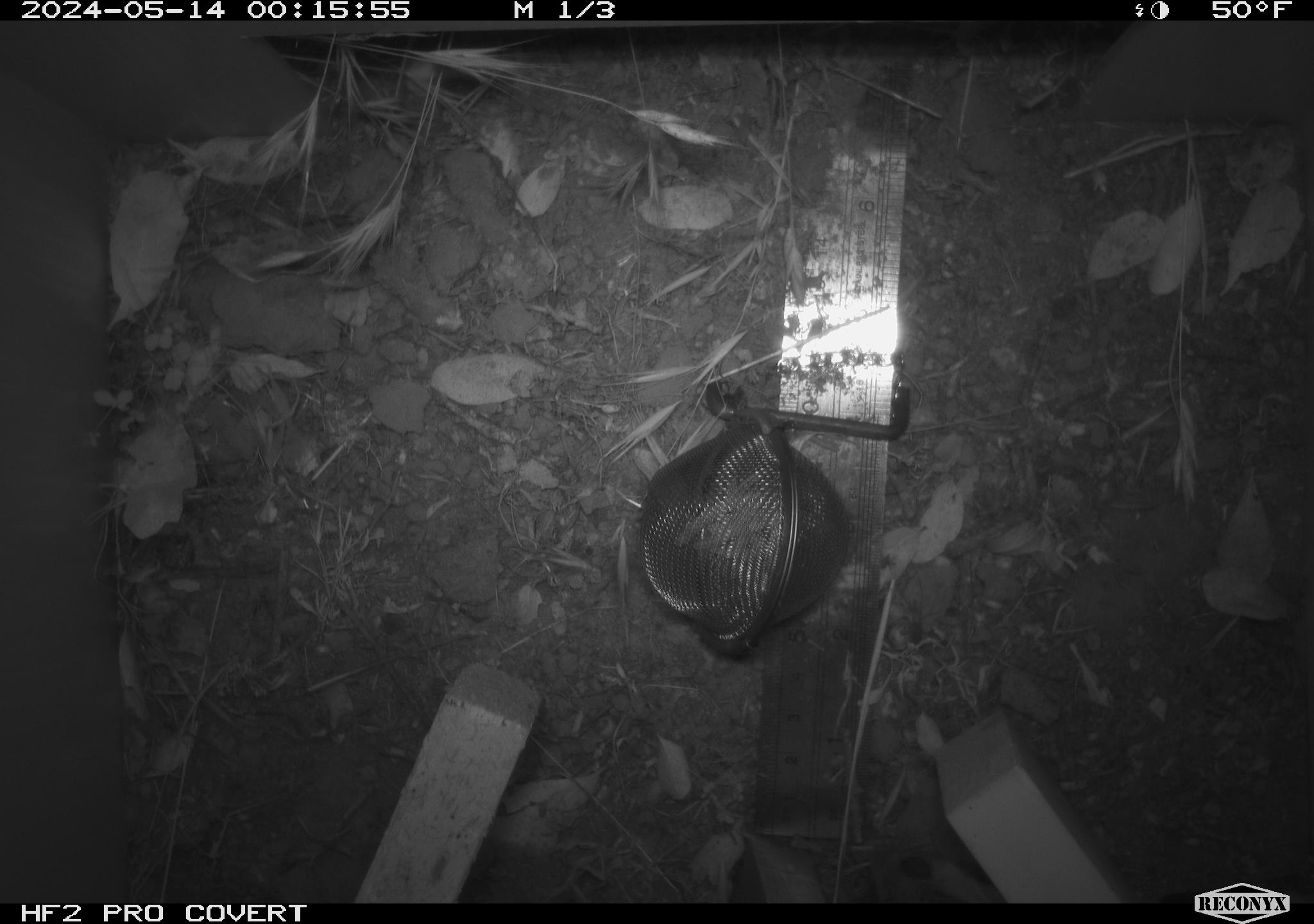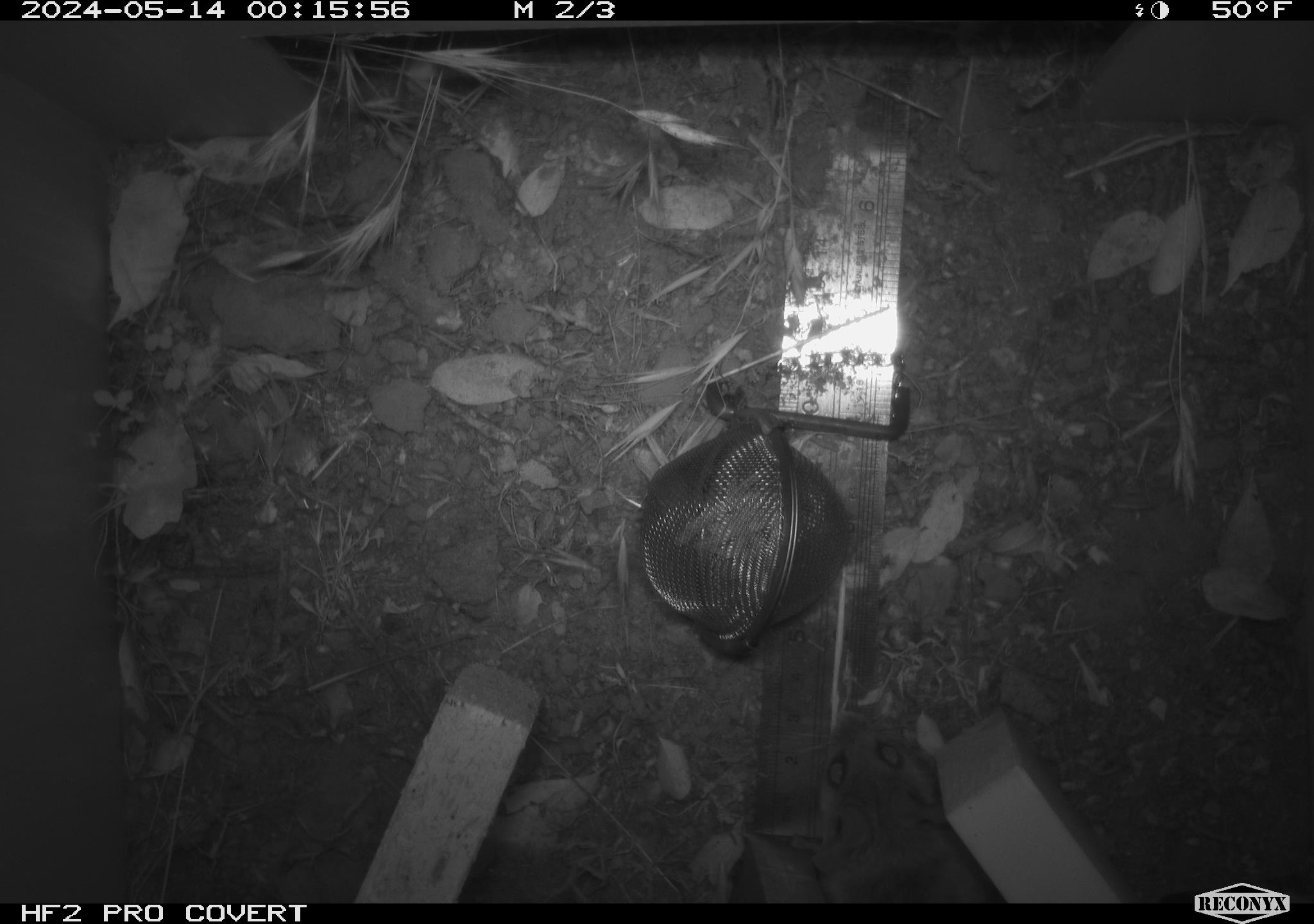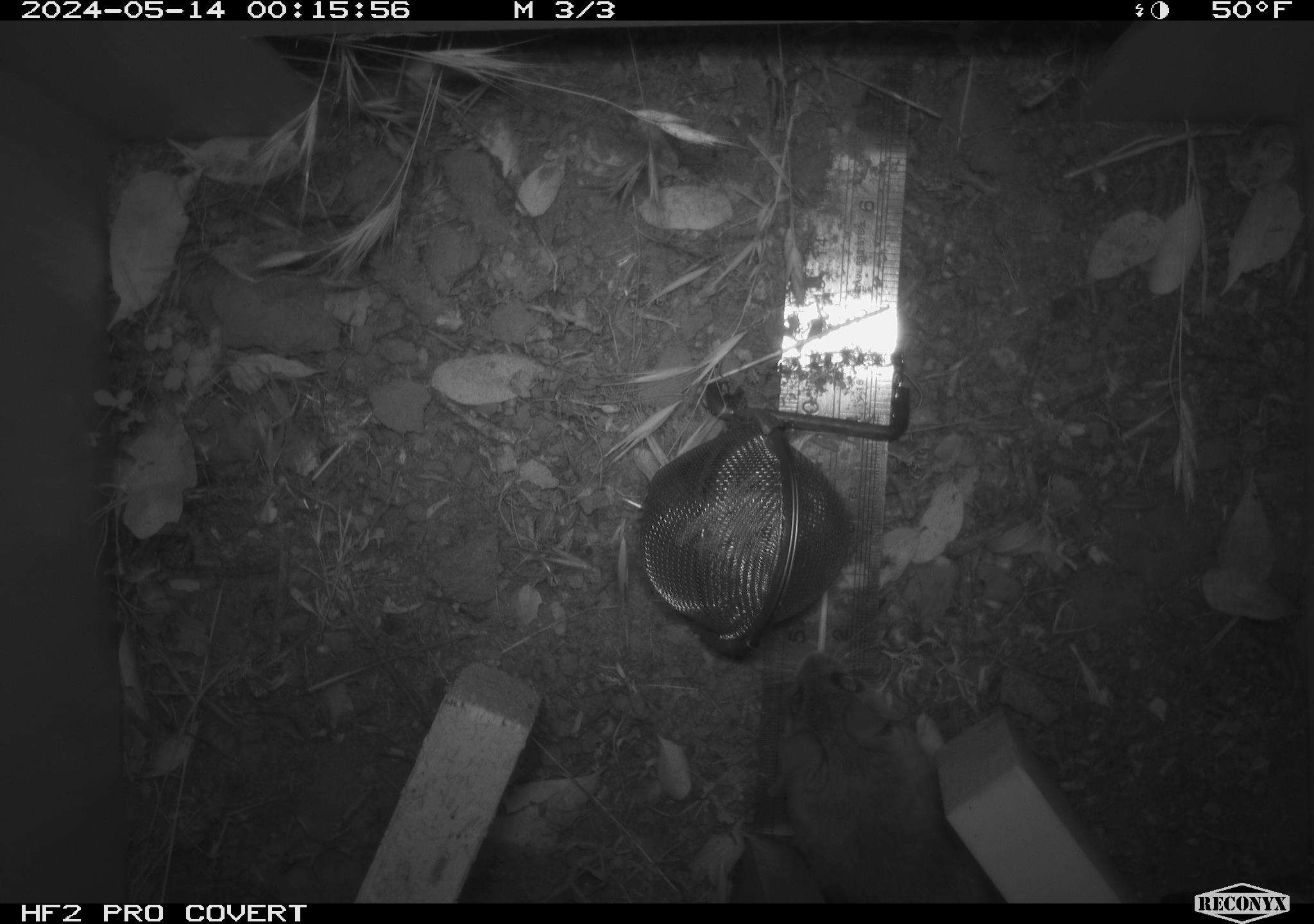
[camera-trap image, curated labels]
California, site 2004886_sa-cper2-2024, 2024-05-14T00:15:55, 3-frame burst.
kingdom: Animalia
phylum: Chordata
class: Mammalia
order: Rodentia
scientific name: Rodentia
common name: rodent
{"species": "rodent (Rodentia)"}